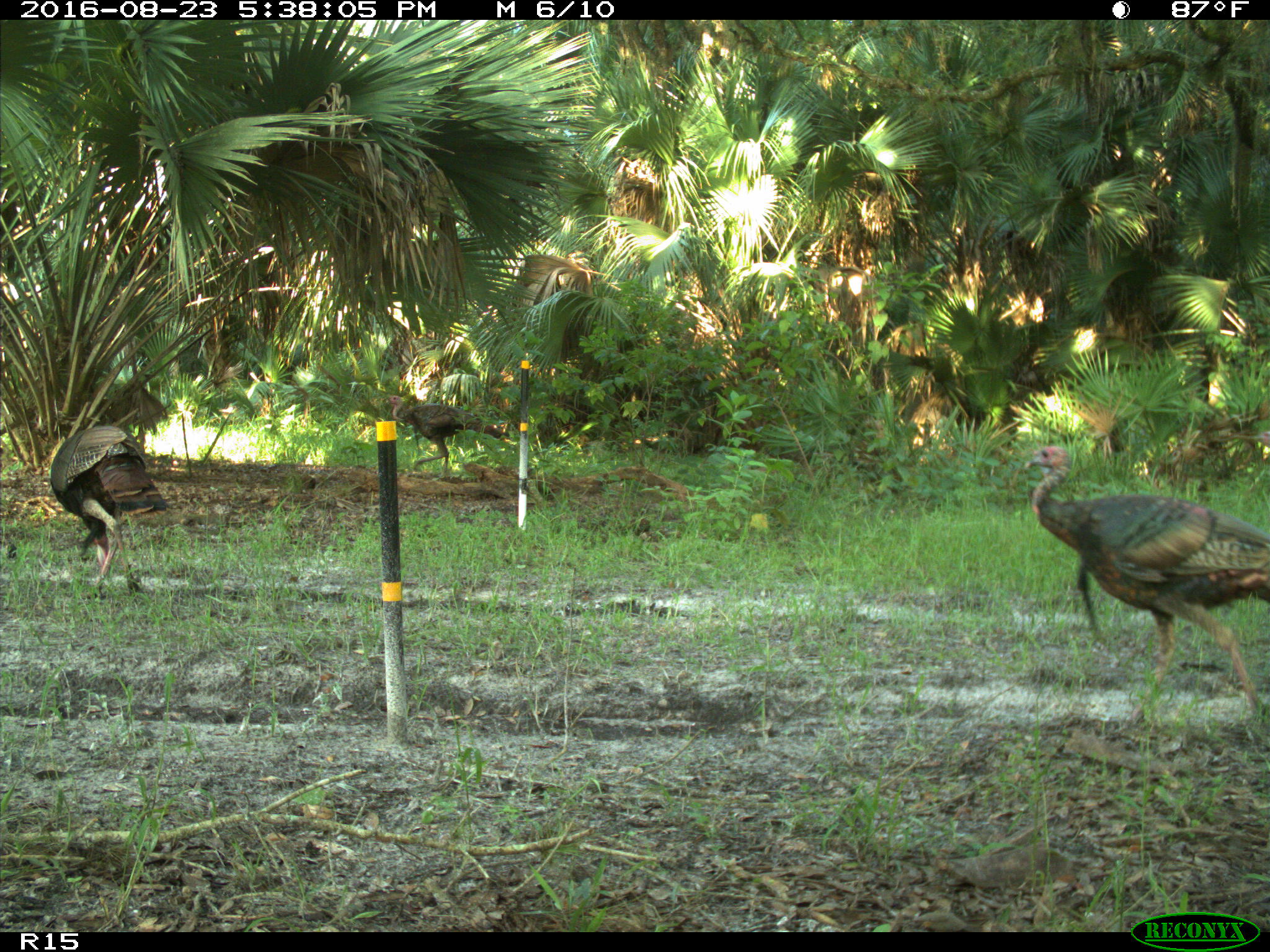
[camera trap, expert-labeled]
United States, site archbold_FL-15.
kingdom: Animalia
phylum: Chordata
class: Aves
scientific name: Aves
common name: birds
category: unidentified bird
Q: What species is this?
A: Unidentified bird (birds) (Aves).